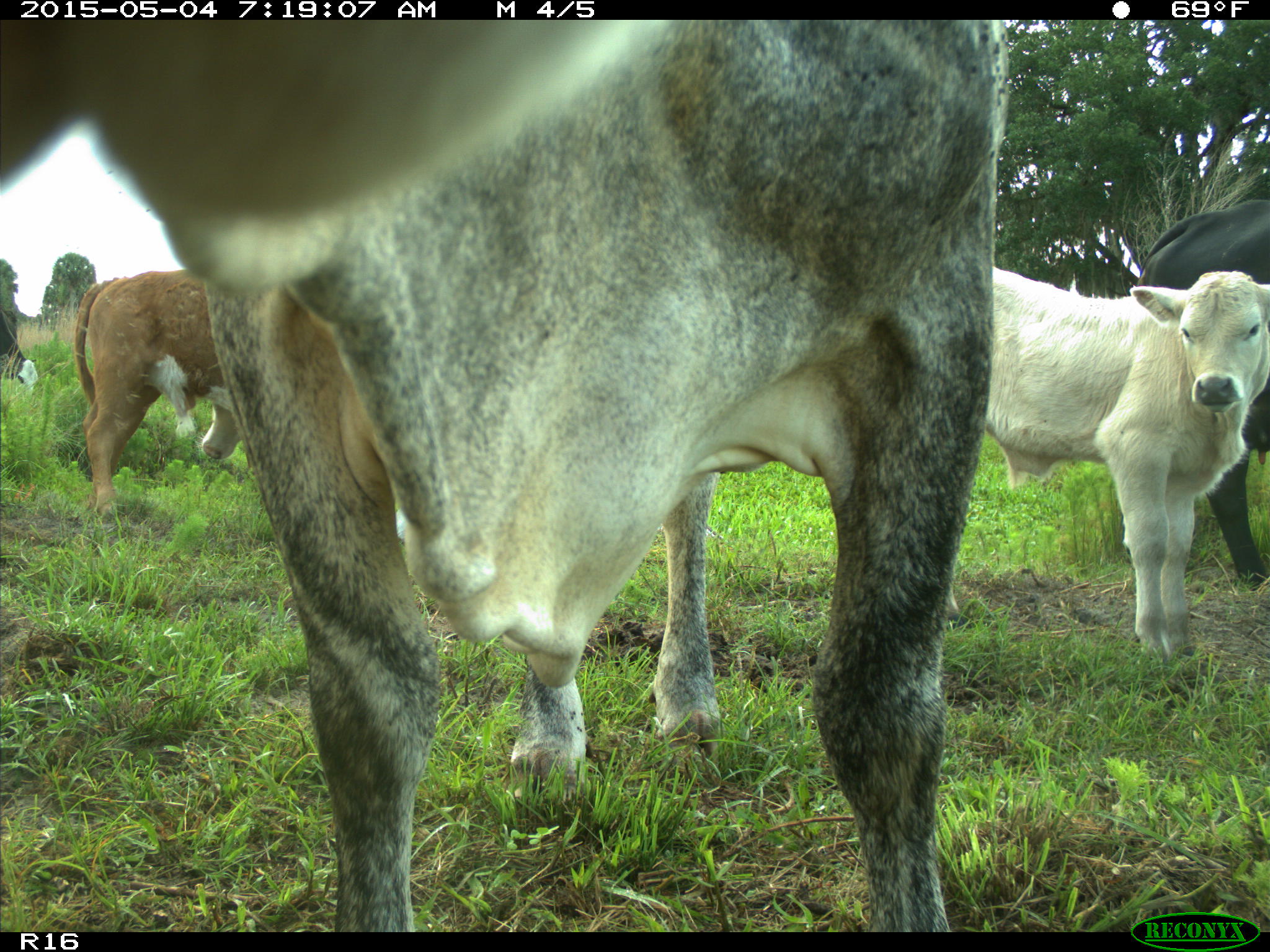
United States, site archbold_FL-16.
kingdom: Animalia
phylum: Chordata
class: Mammalia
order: Artiodactyla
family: Bovidae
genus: Bos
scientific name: Bos taurus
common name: domestic cow